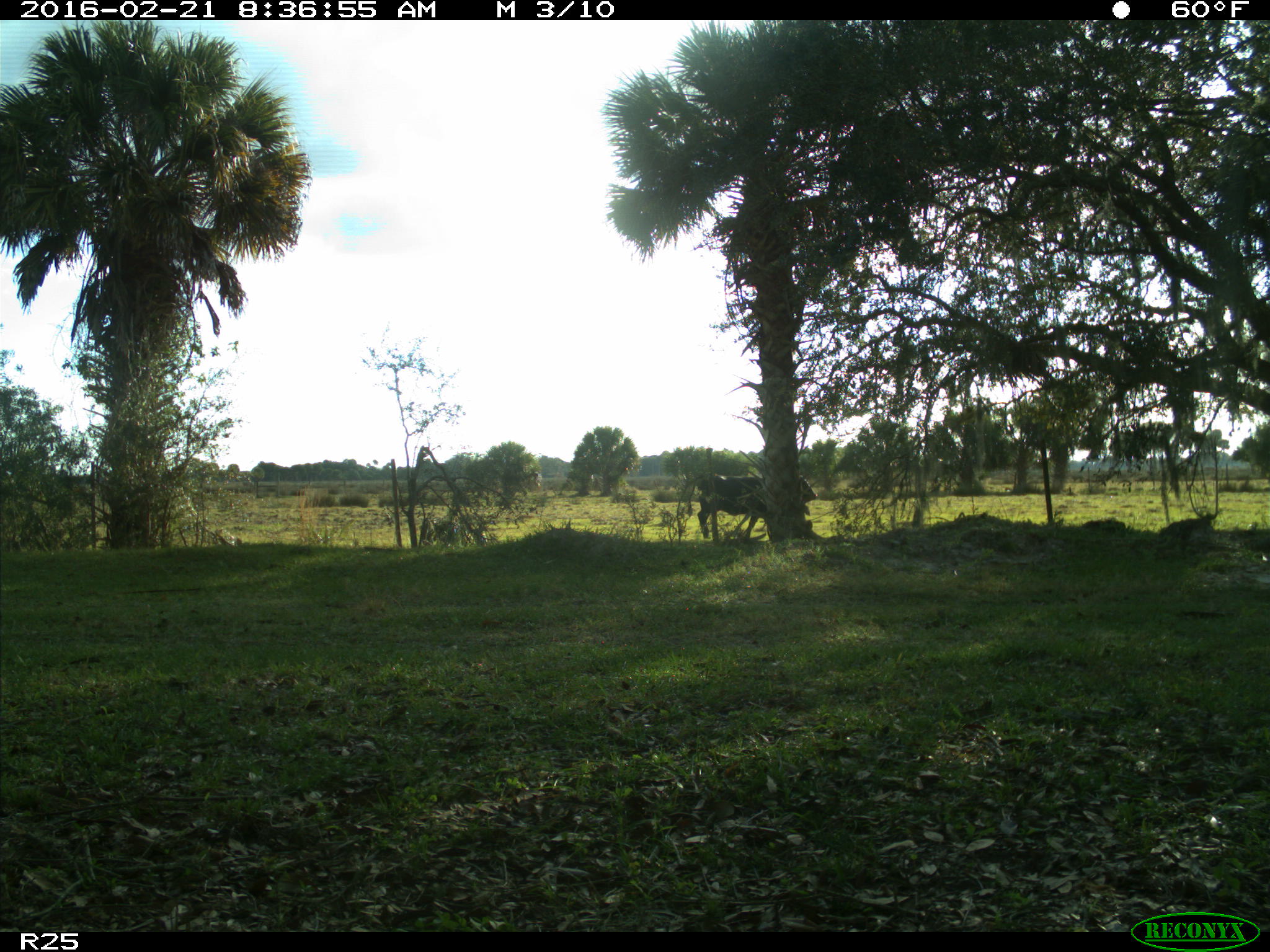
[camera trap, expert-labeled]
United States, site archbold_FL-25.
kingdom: Animalia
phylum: Chordata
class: Mammalia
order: Artiodactyla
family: Bovidae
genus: Bos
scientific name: Bos taurus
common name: domestic cow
Bos taurus (domestic cow).